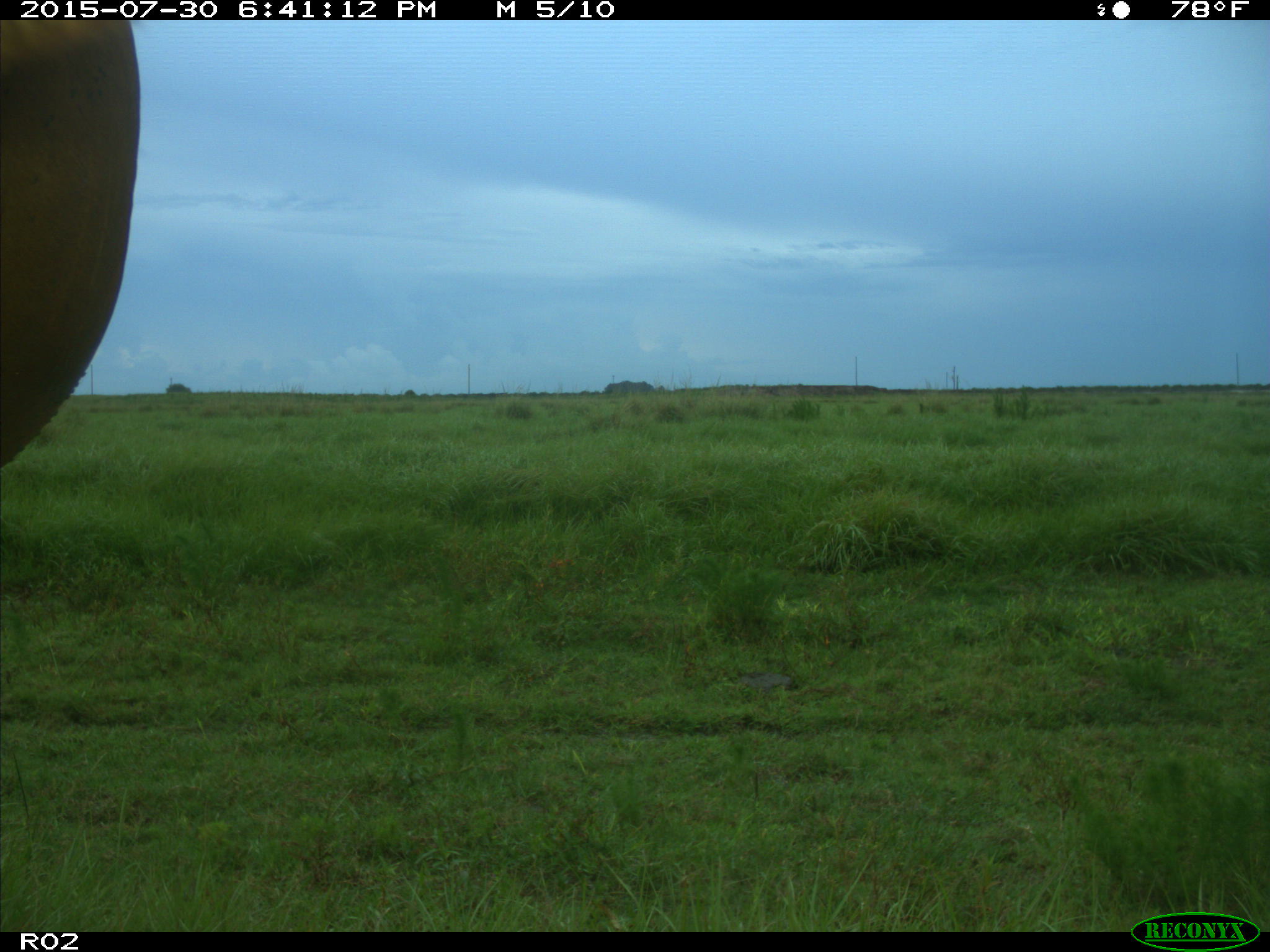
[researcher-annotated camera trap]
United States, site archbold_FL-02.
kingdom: Animalia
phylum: Chordata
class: Mammalia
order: Artiodactyla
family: Bovidae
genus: Bos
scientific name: Bos taurus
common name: domestic cow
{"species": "Bos taurus (domestic cow)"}